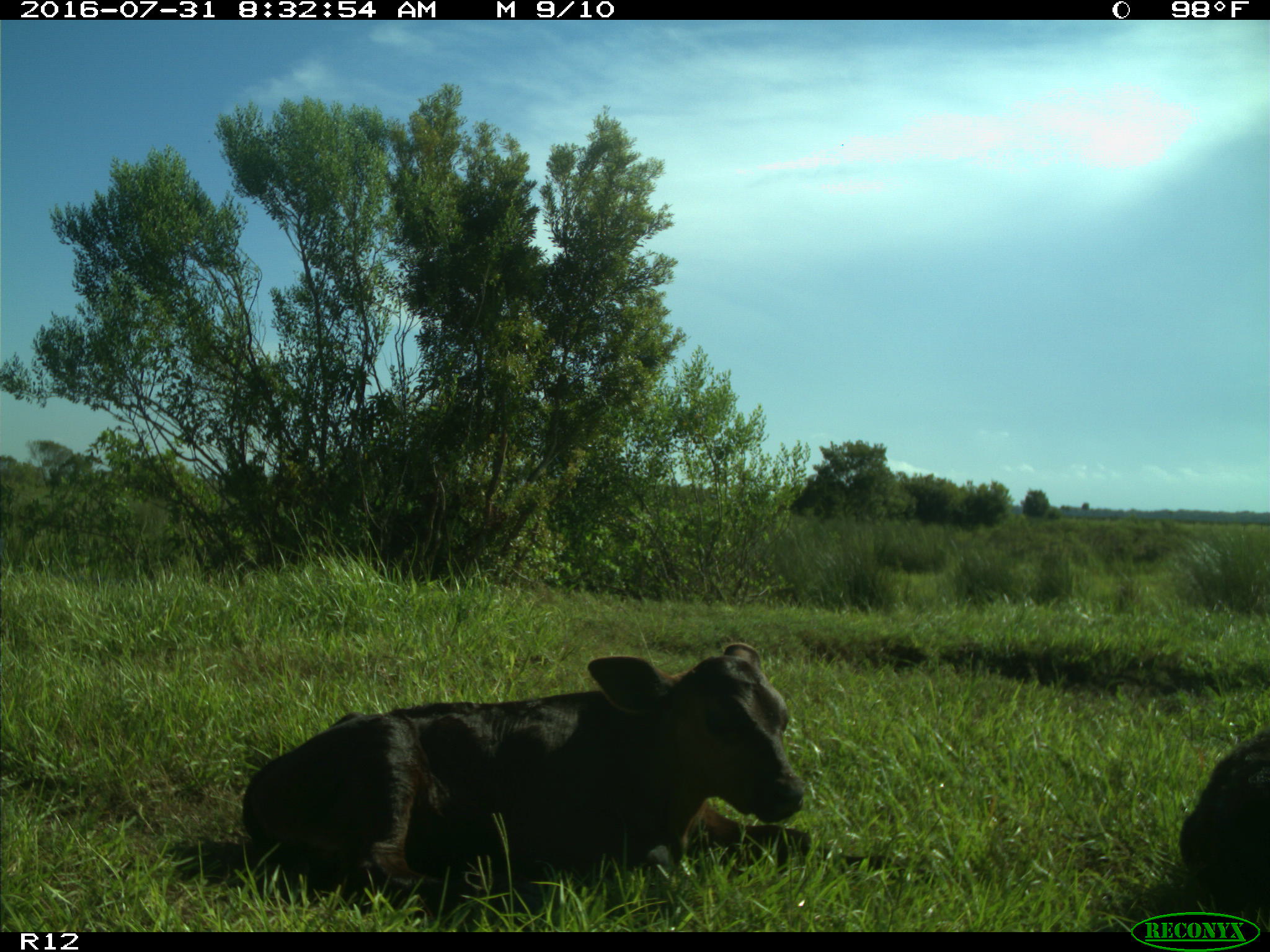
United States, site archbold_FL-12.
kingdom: Animalia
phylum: Chordata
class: Mammalia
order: Artiodactyla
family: Bovidae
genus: Bos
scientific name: Bos taurus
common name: domestic cow